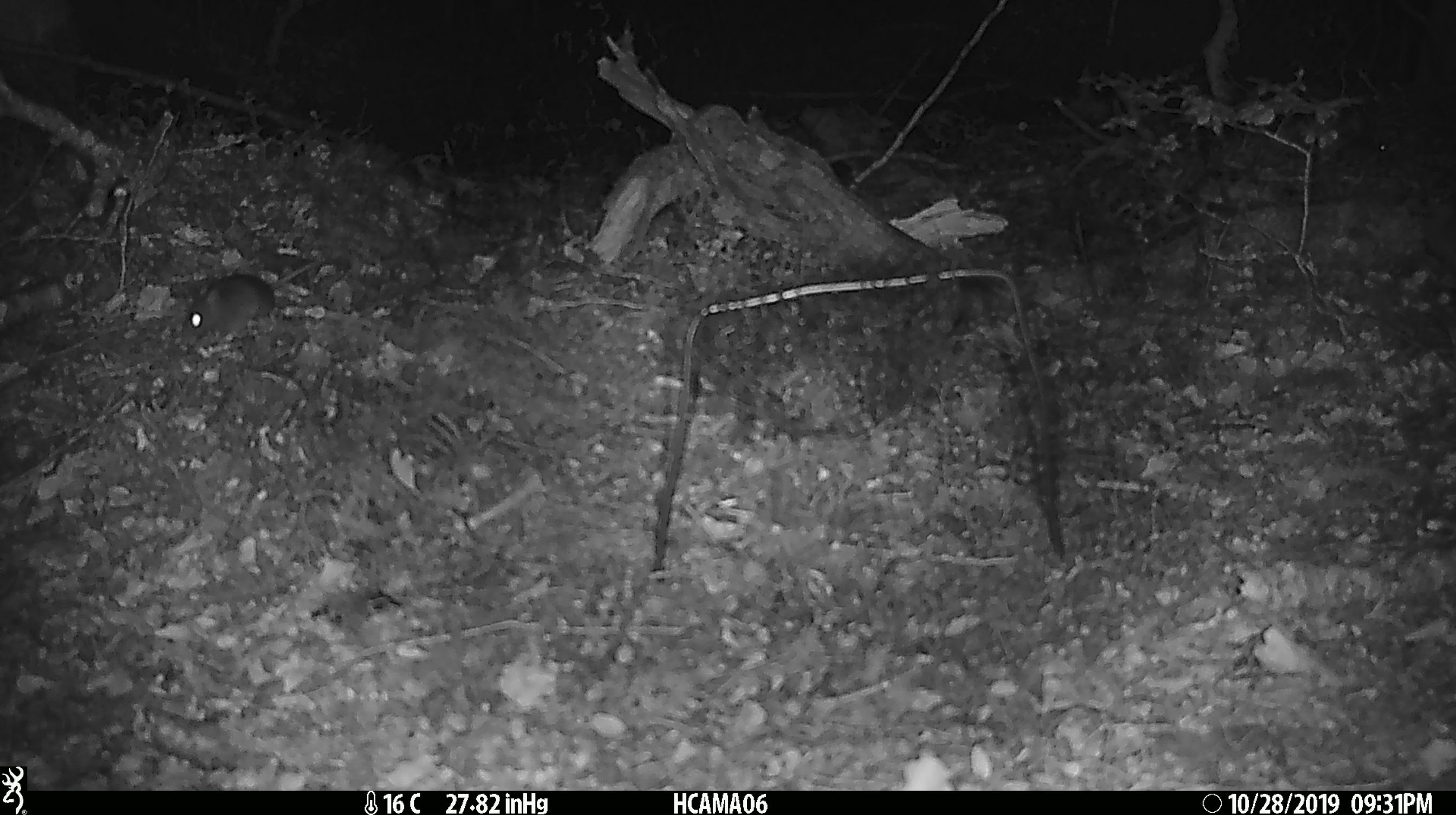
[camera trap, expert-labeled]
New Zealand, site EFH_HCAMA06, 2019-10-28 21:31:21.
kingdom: Animalia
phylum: Chordata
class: Mammalia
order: Rodentia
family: Muridae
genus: Mus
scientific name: Mus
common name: mouse